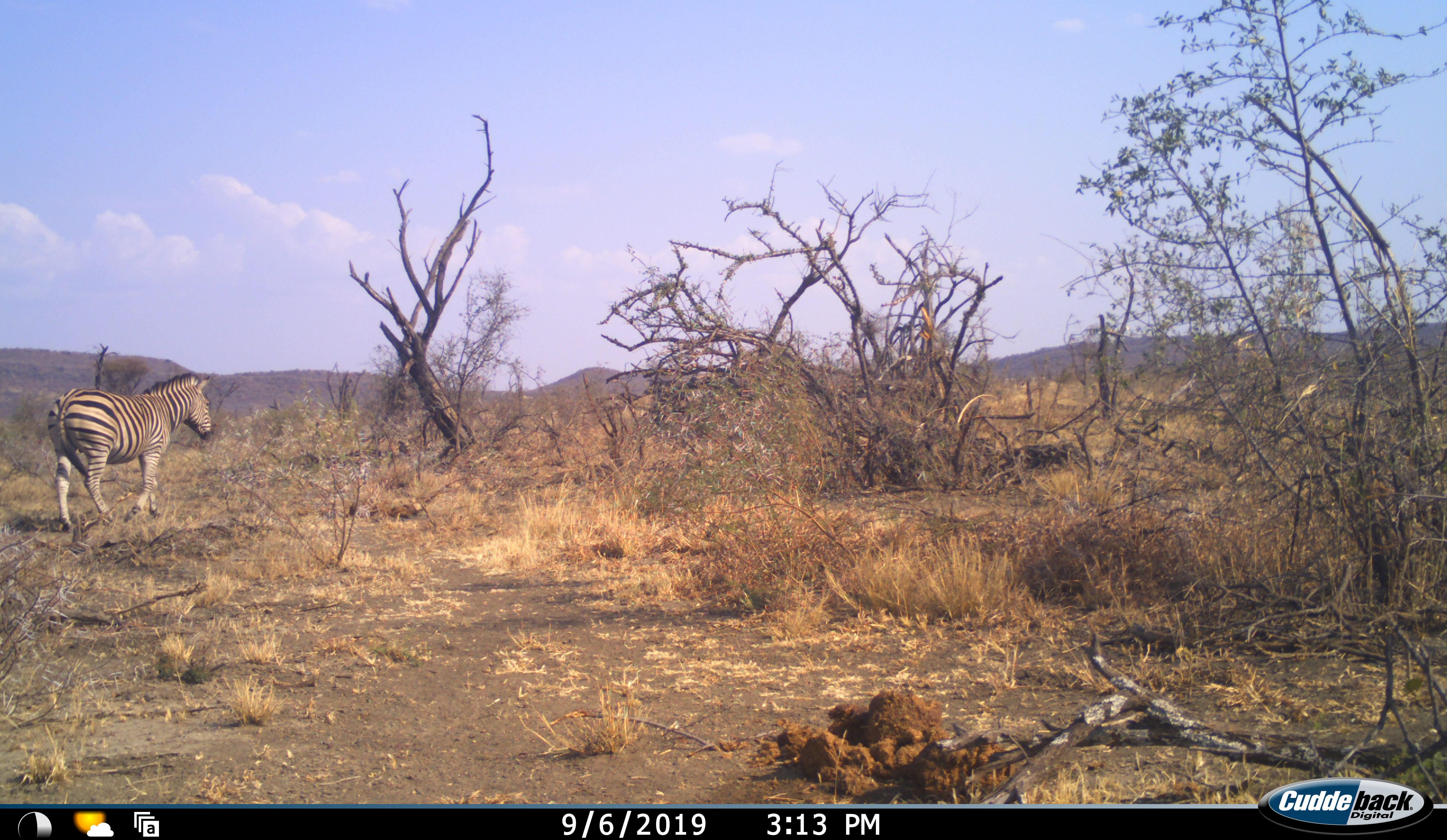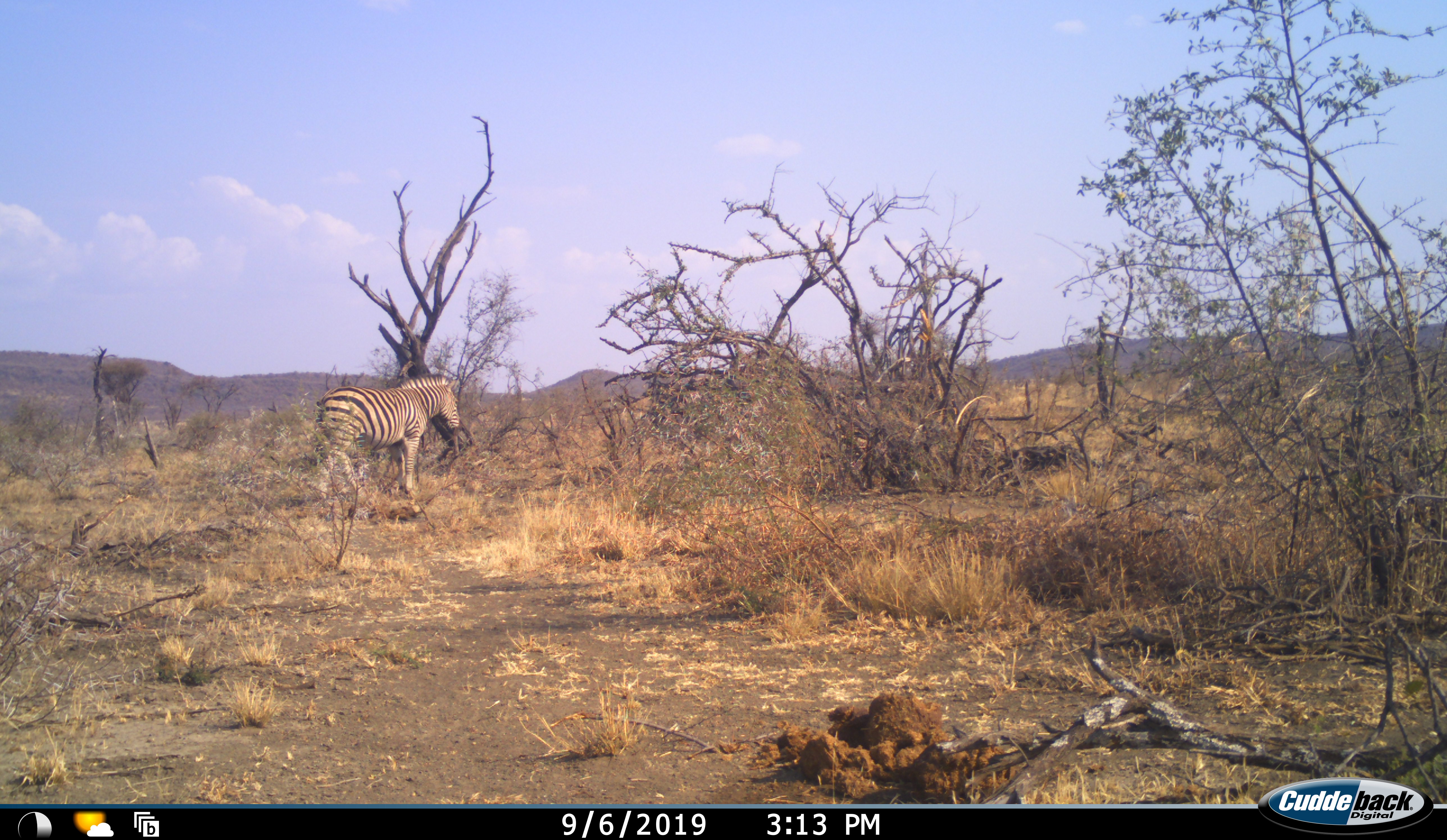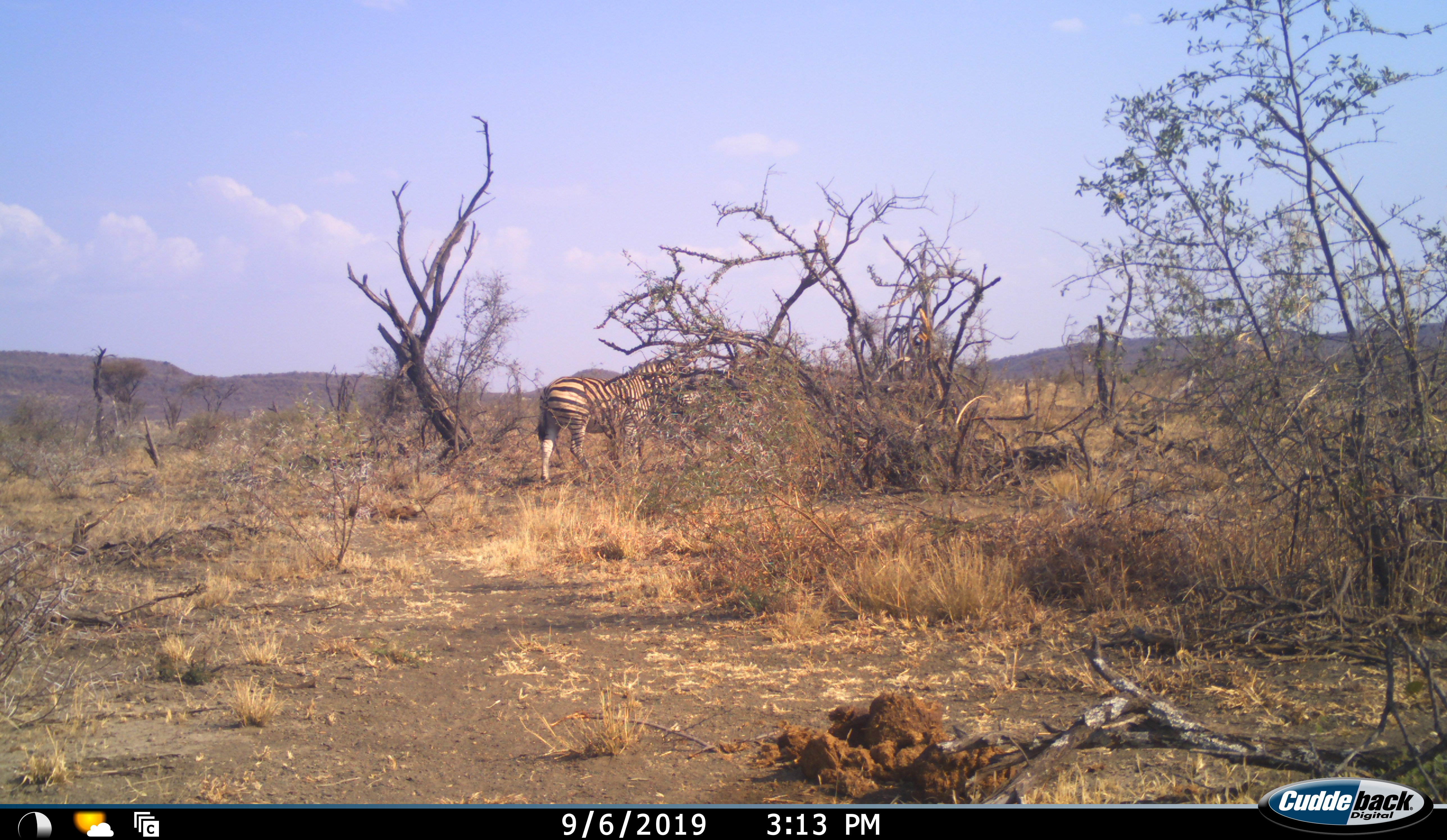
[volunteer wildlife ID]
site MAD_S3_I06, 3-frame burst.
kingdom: Animalia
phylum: Chordata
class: Mammalia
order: Perissodactyla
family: Equidae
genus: Equus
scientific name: Equus quagga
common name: plains zebra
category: zebraplains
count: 1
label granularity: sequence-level